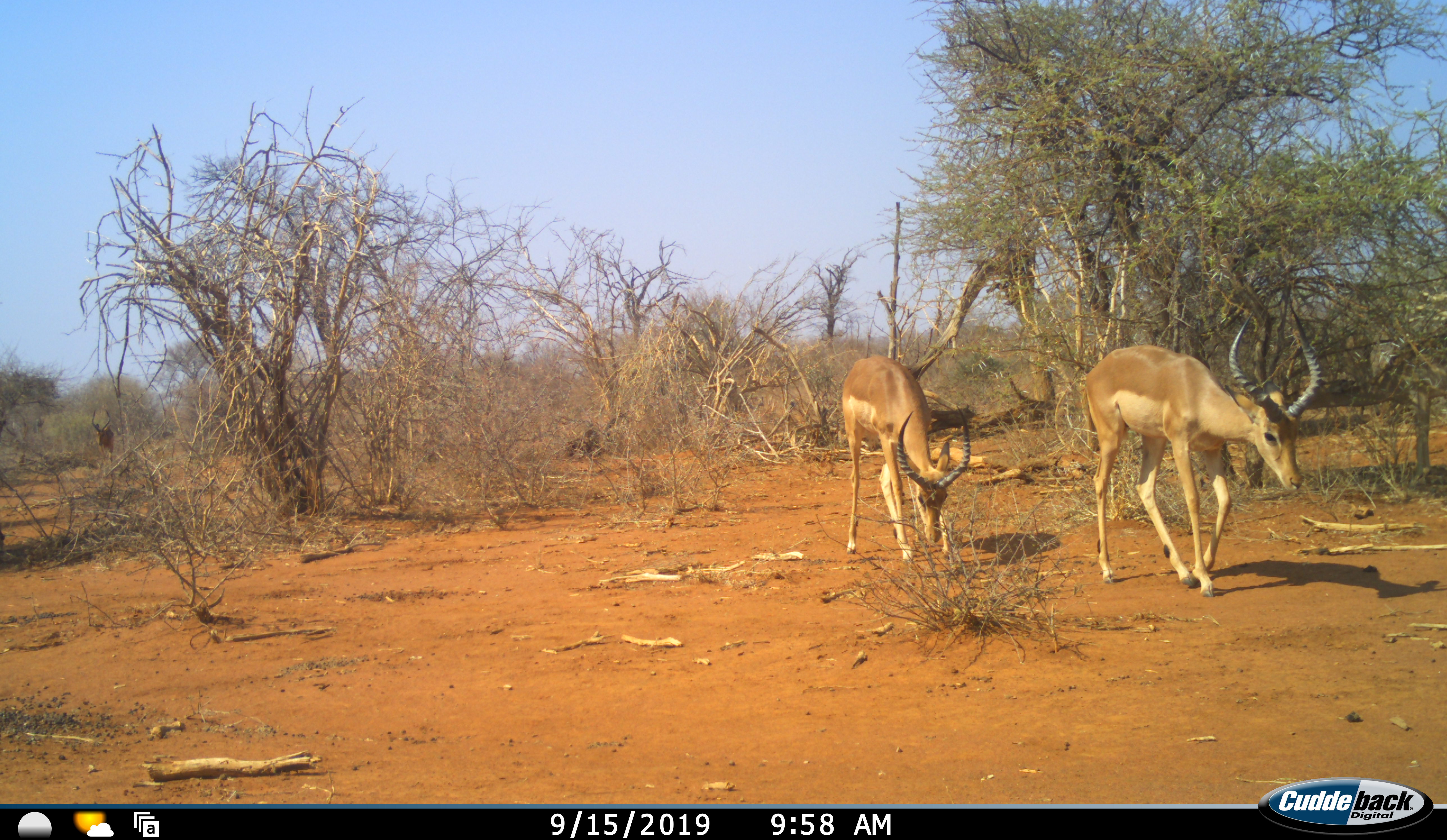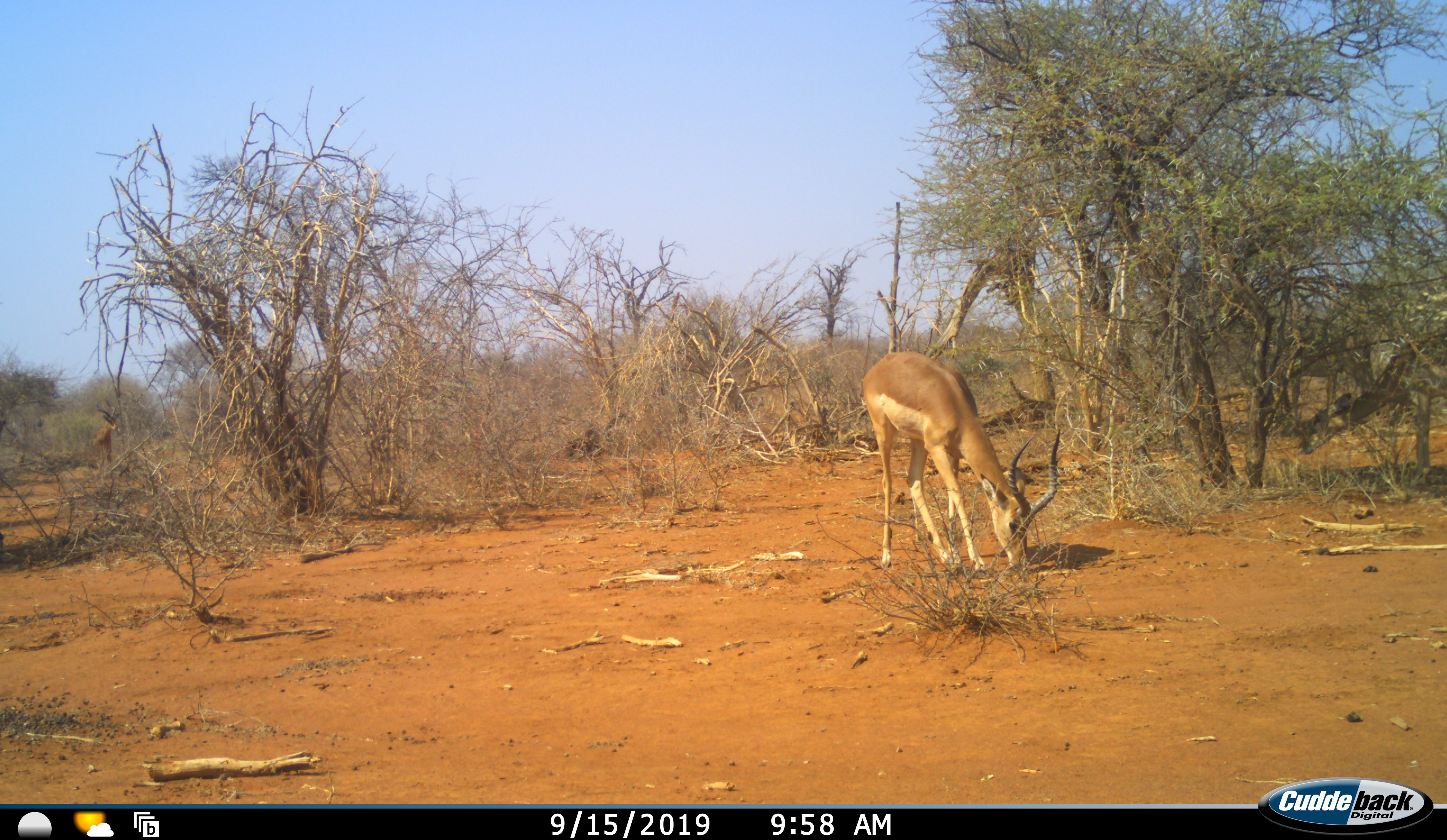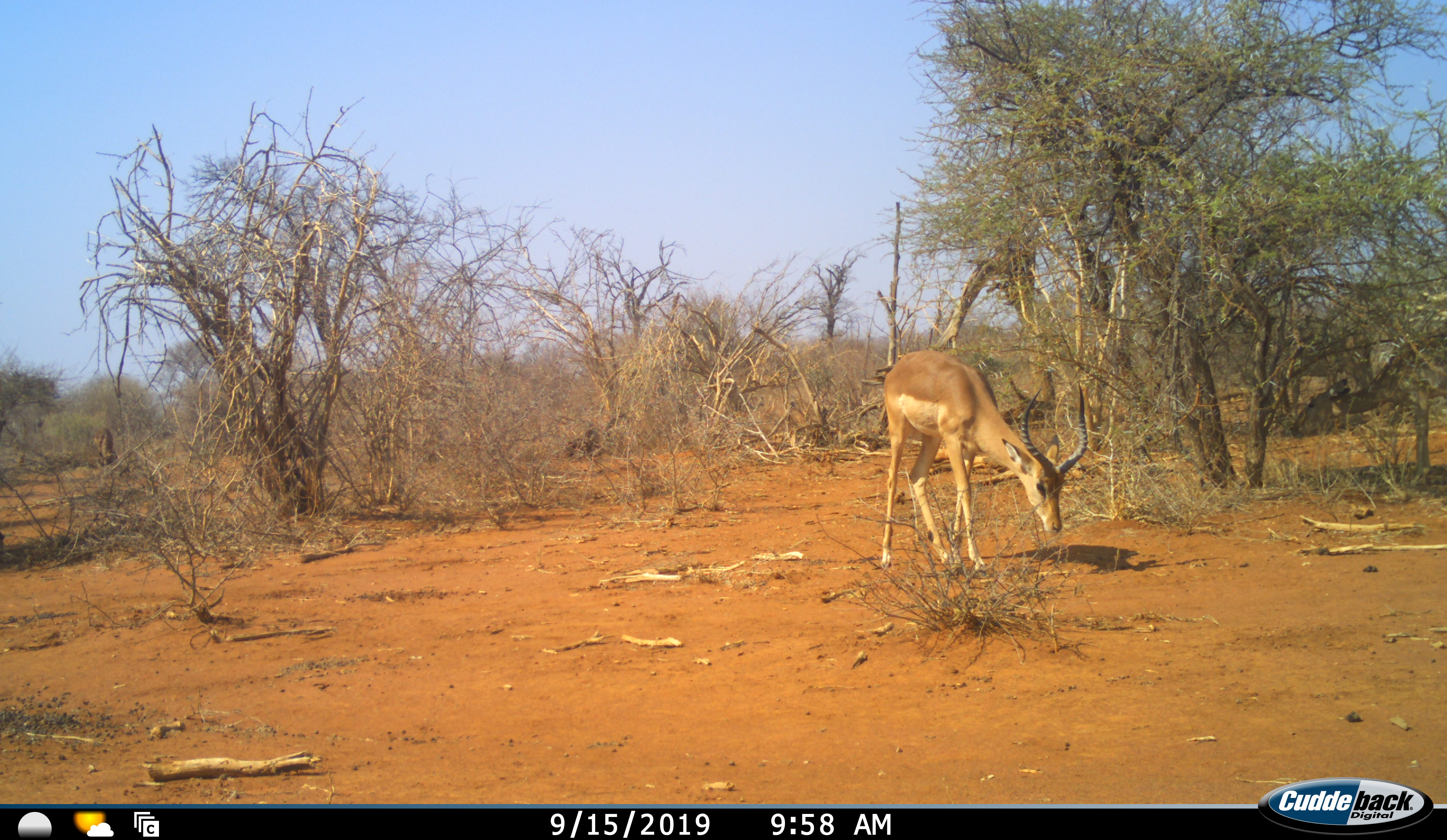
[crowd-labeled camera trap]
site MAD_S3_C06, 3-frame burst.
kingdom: Animalia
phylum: Chordata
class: Mammalia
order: Artiodactyla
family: Bovidae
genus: Aepyceros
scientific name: Aepyceros melampus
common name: impala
Impala (Aepyceros melampus), count 2. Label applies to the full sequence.